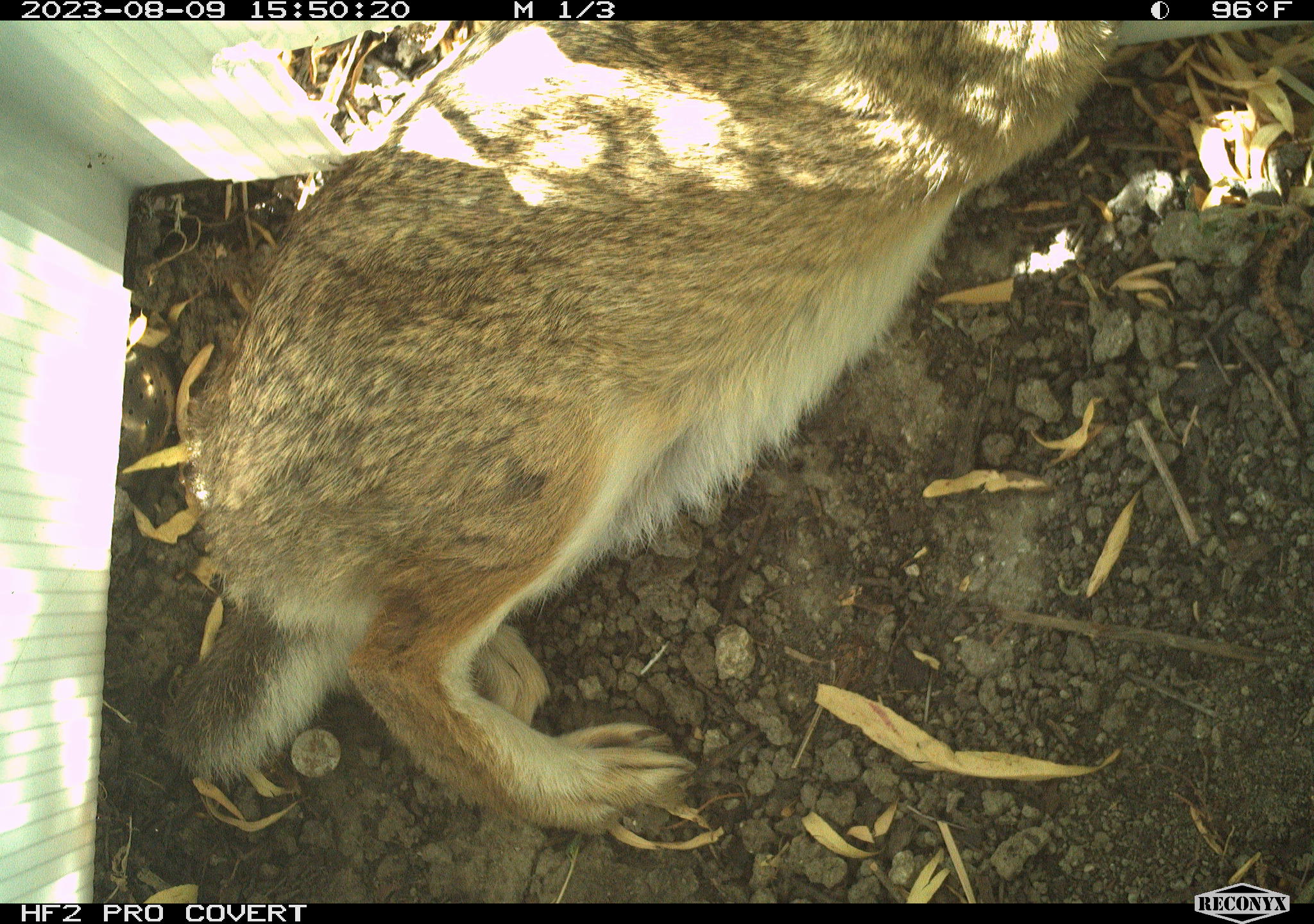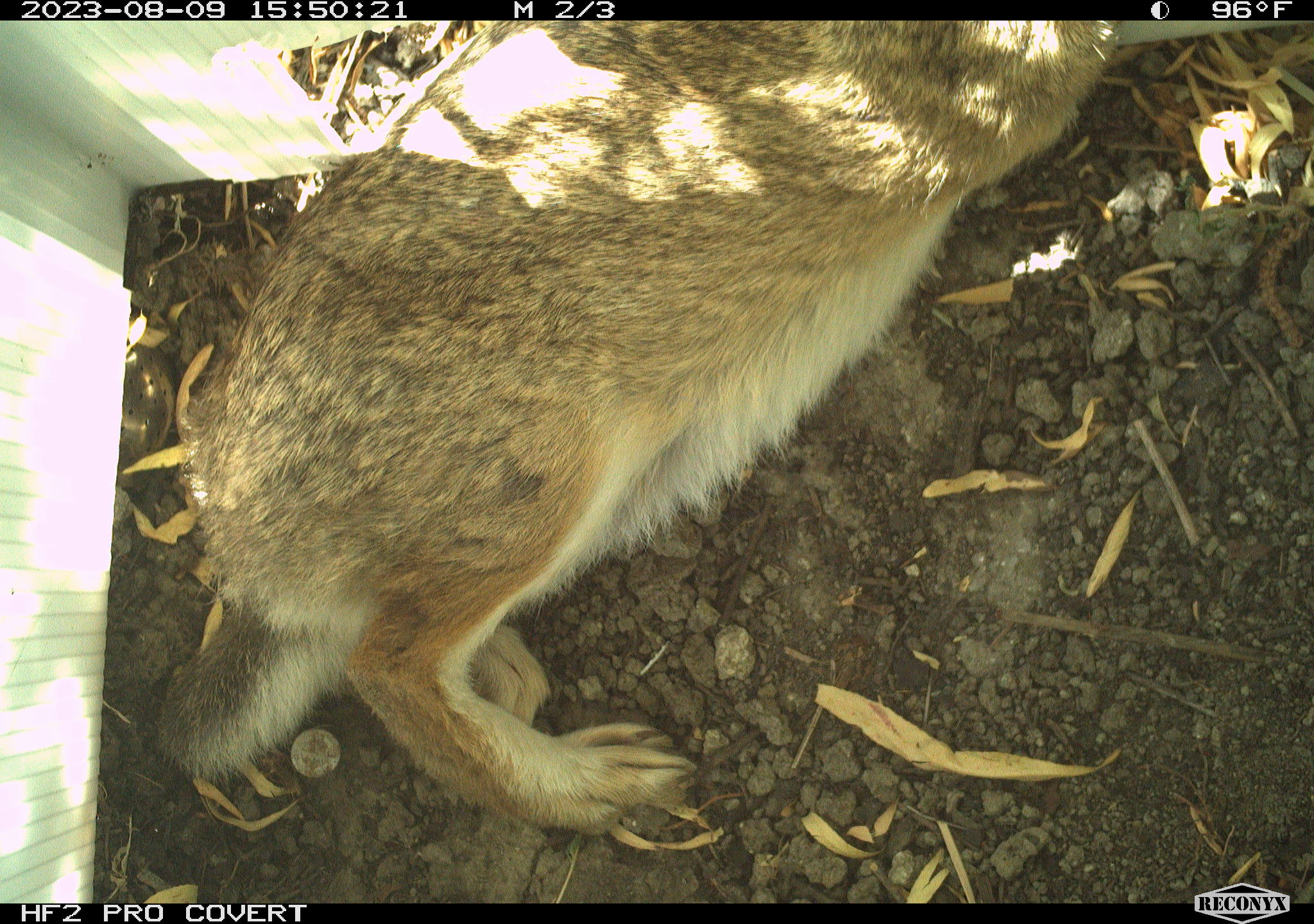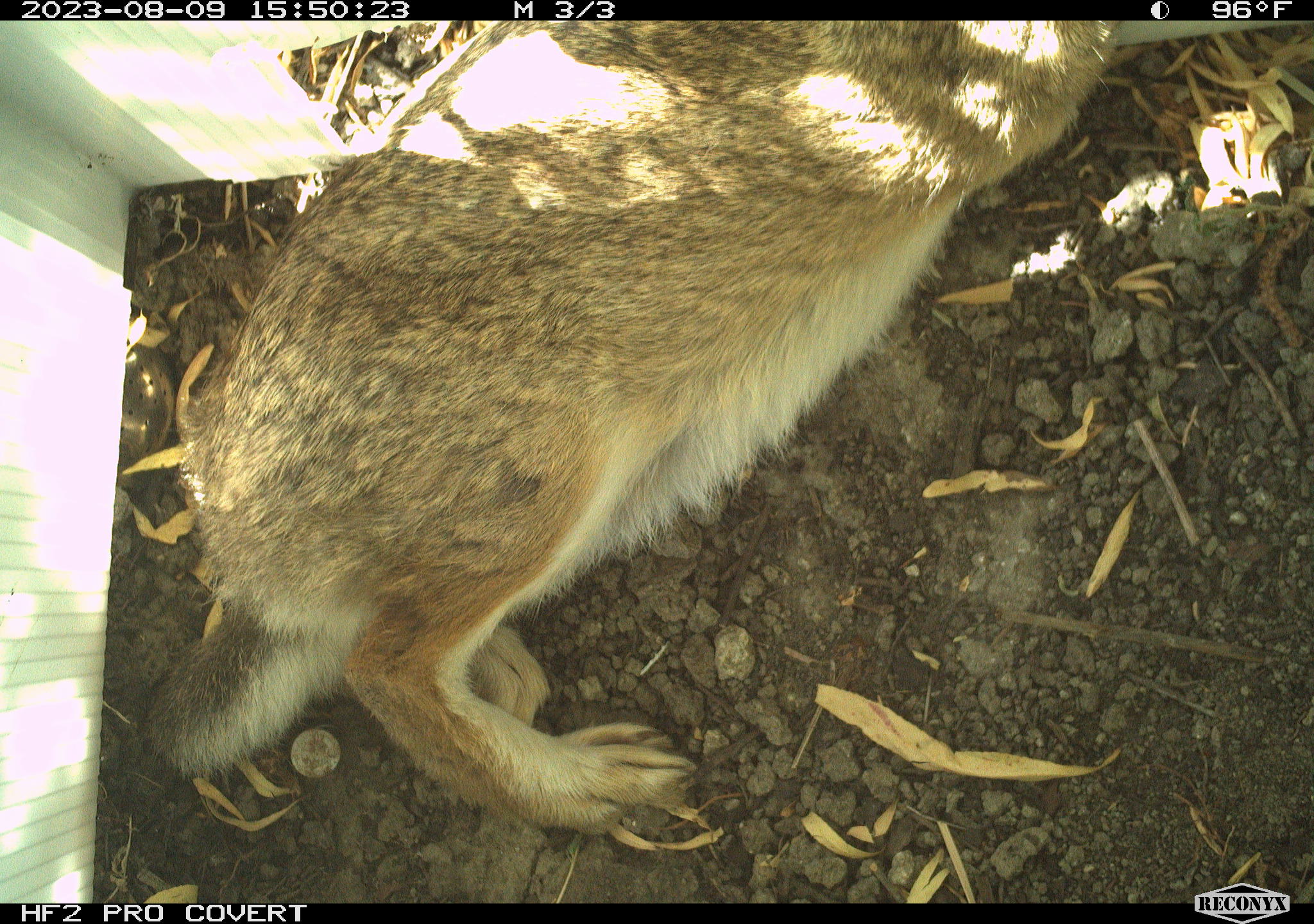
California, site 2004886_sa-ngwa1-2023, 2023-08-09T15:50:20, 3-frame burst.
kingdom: Animalia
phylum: Chordata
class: Mammalia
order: Lagomorpha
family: Leporidae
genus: Sylvilagus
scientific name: Sylvilagus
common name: cottontail rabbits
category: sylvilagus species